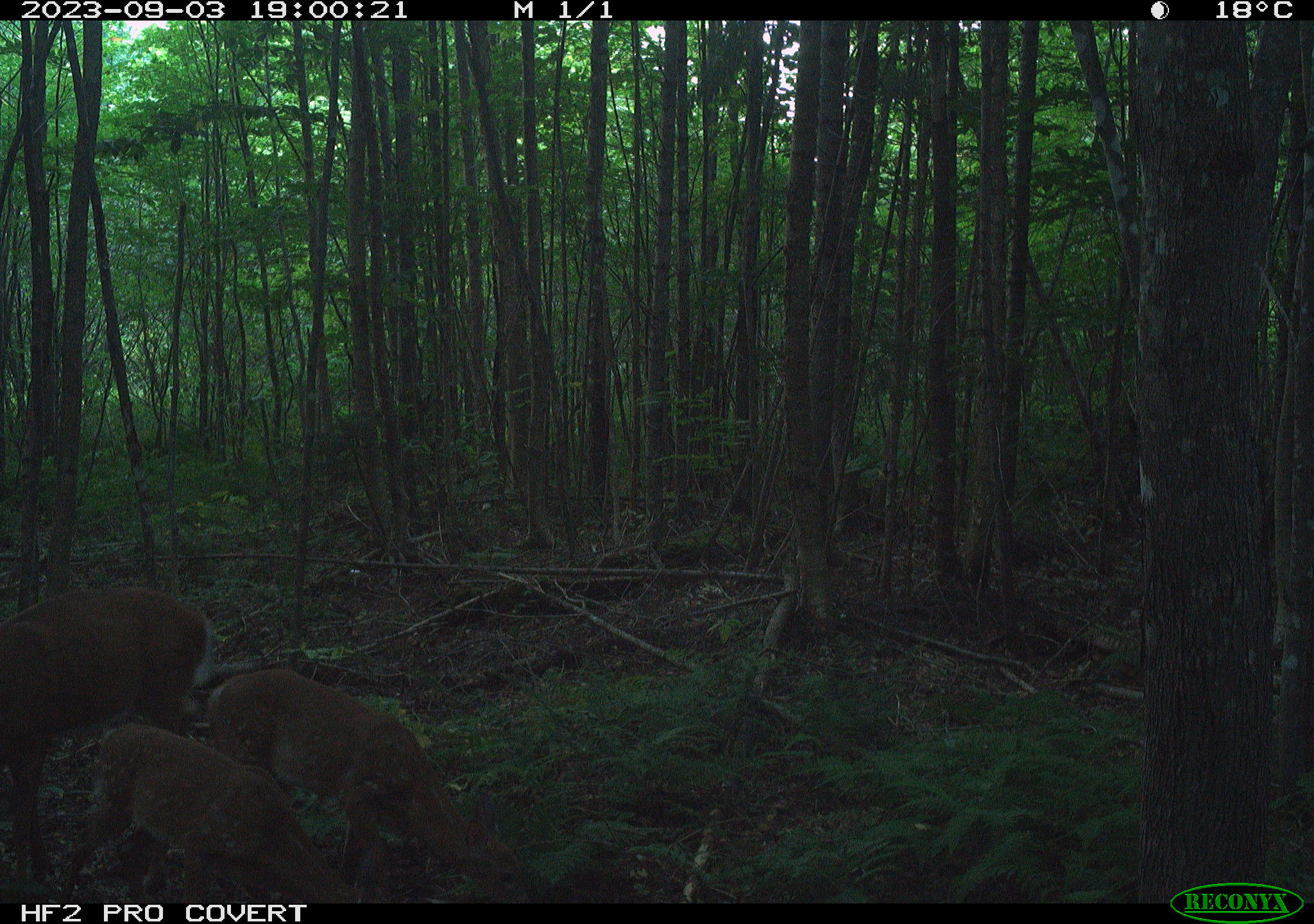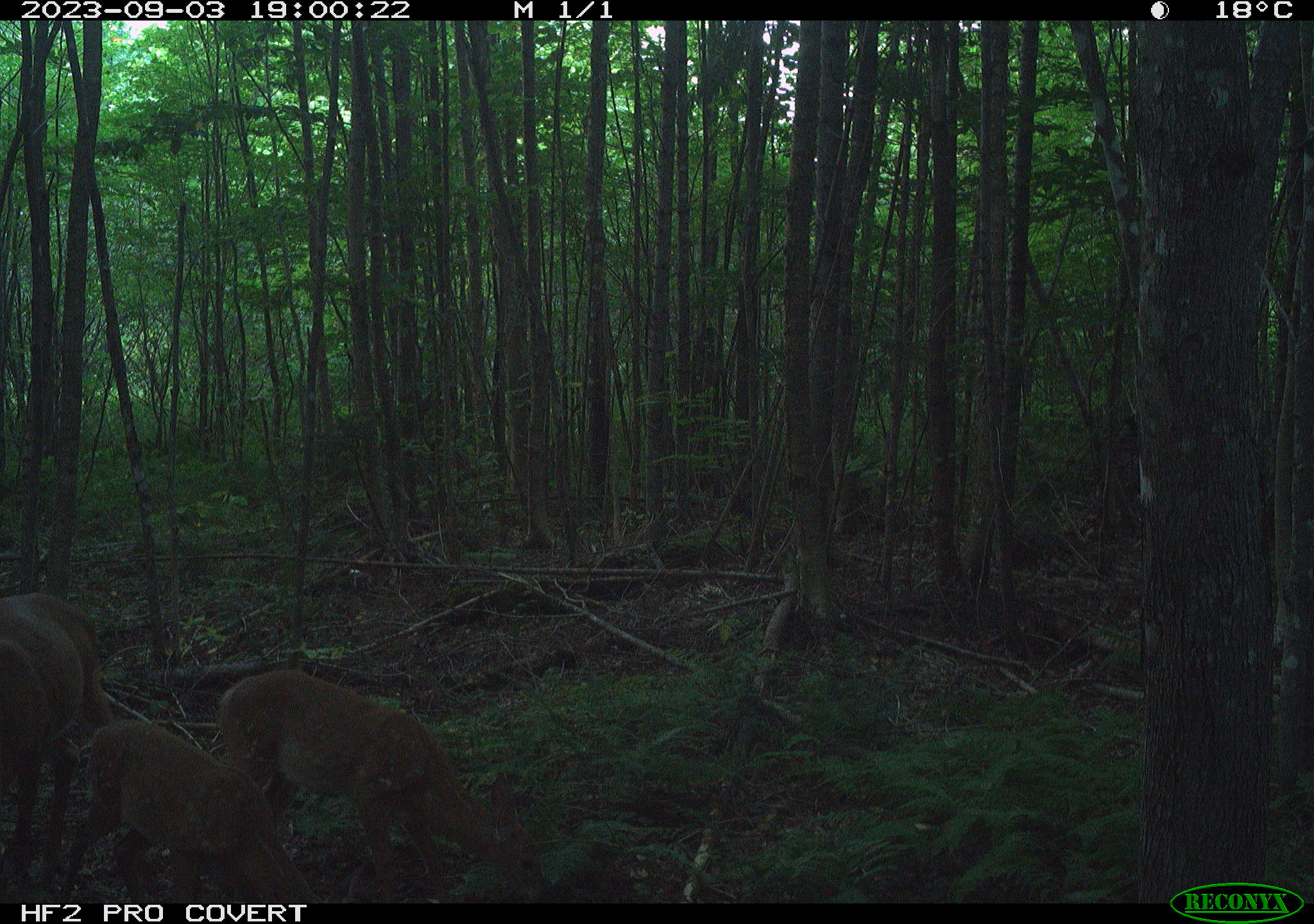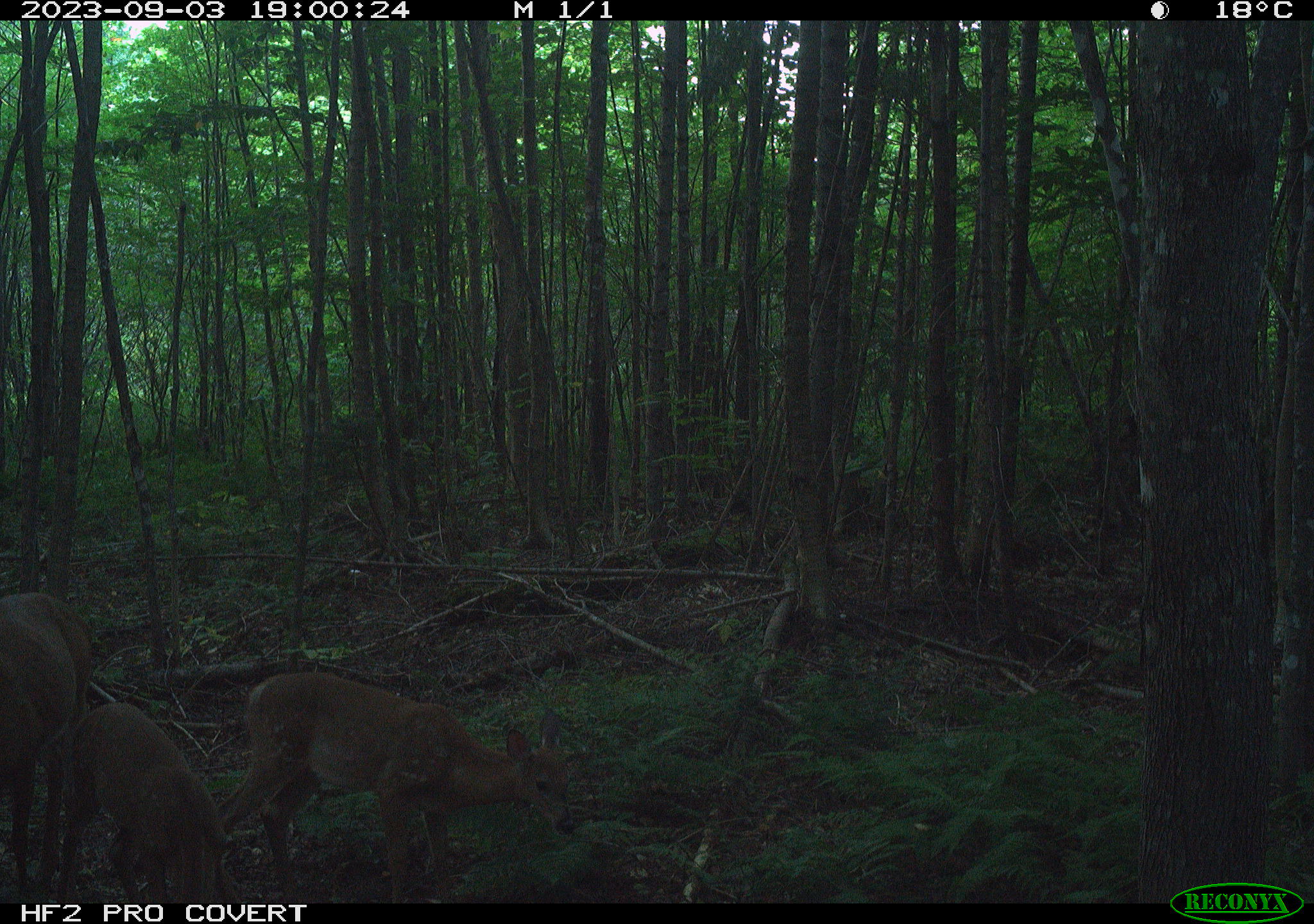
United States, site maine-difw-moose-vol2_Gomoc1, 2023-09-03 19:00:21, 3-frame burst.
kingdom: Animalia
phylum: Chordata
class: Mammalia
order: Artiodactyla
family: Cervidae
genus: Odocoileus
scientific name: Odocoileus virginianus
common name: white-tailed deer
White-tailed deer (Odocoileus virginianus).